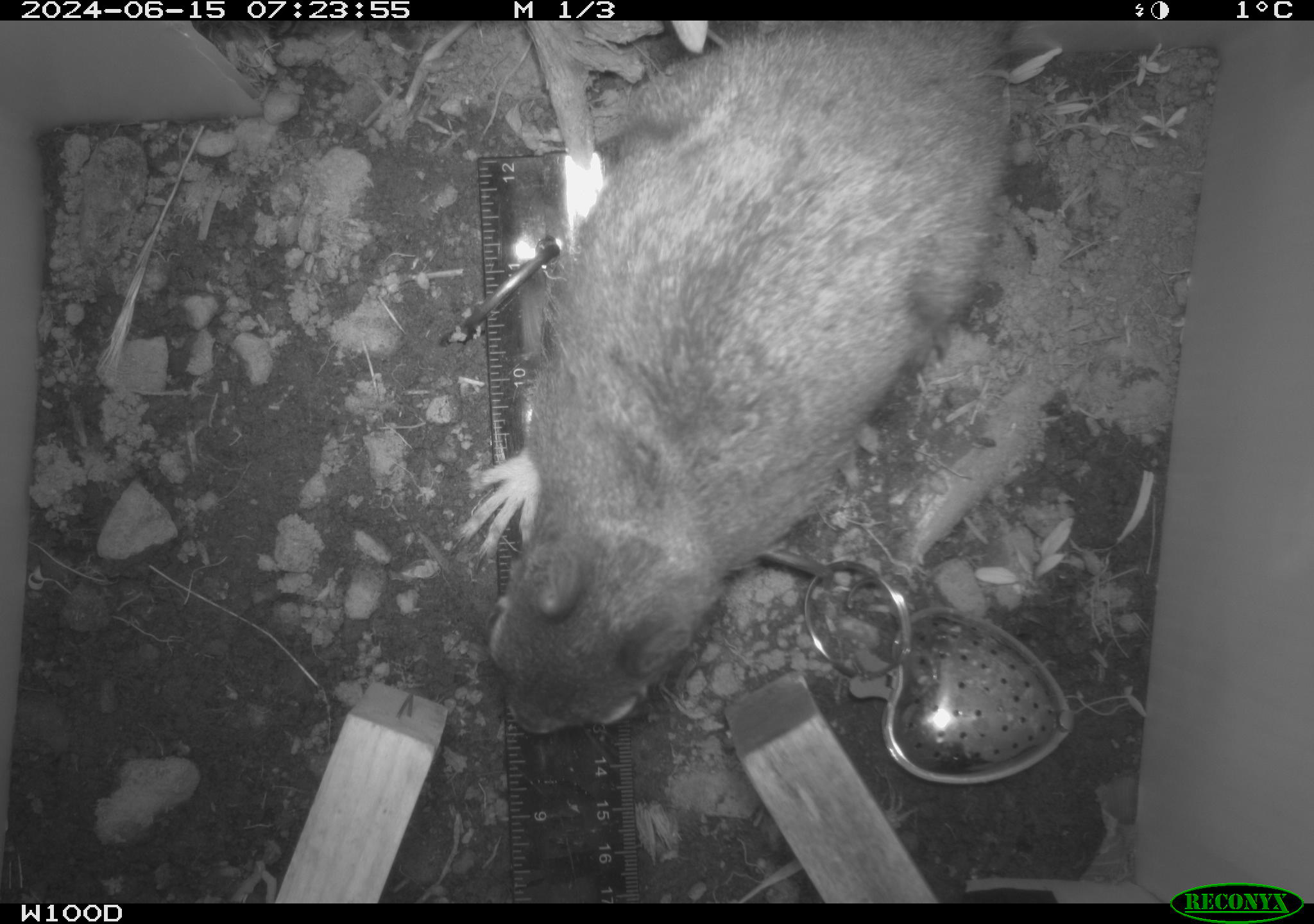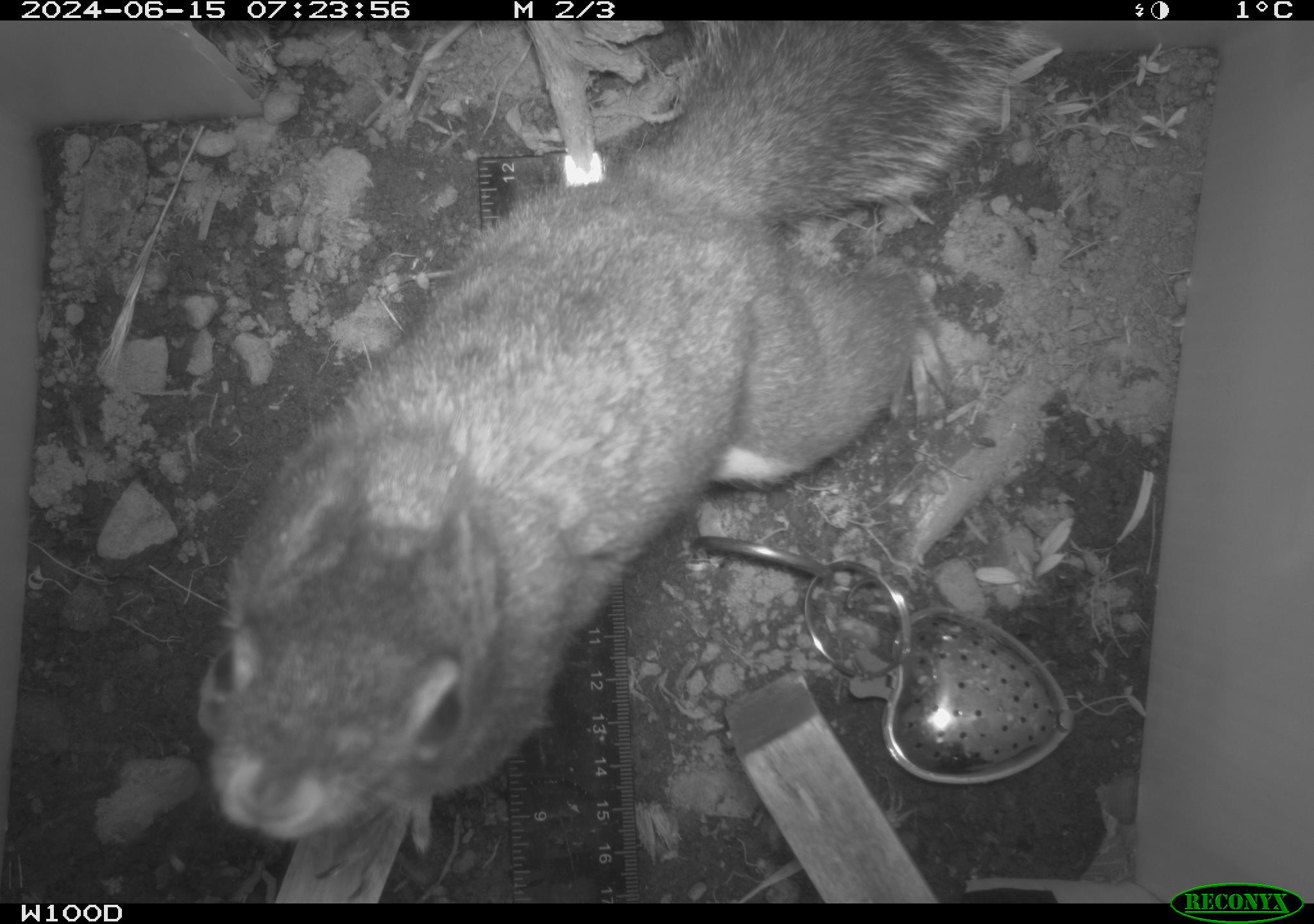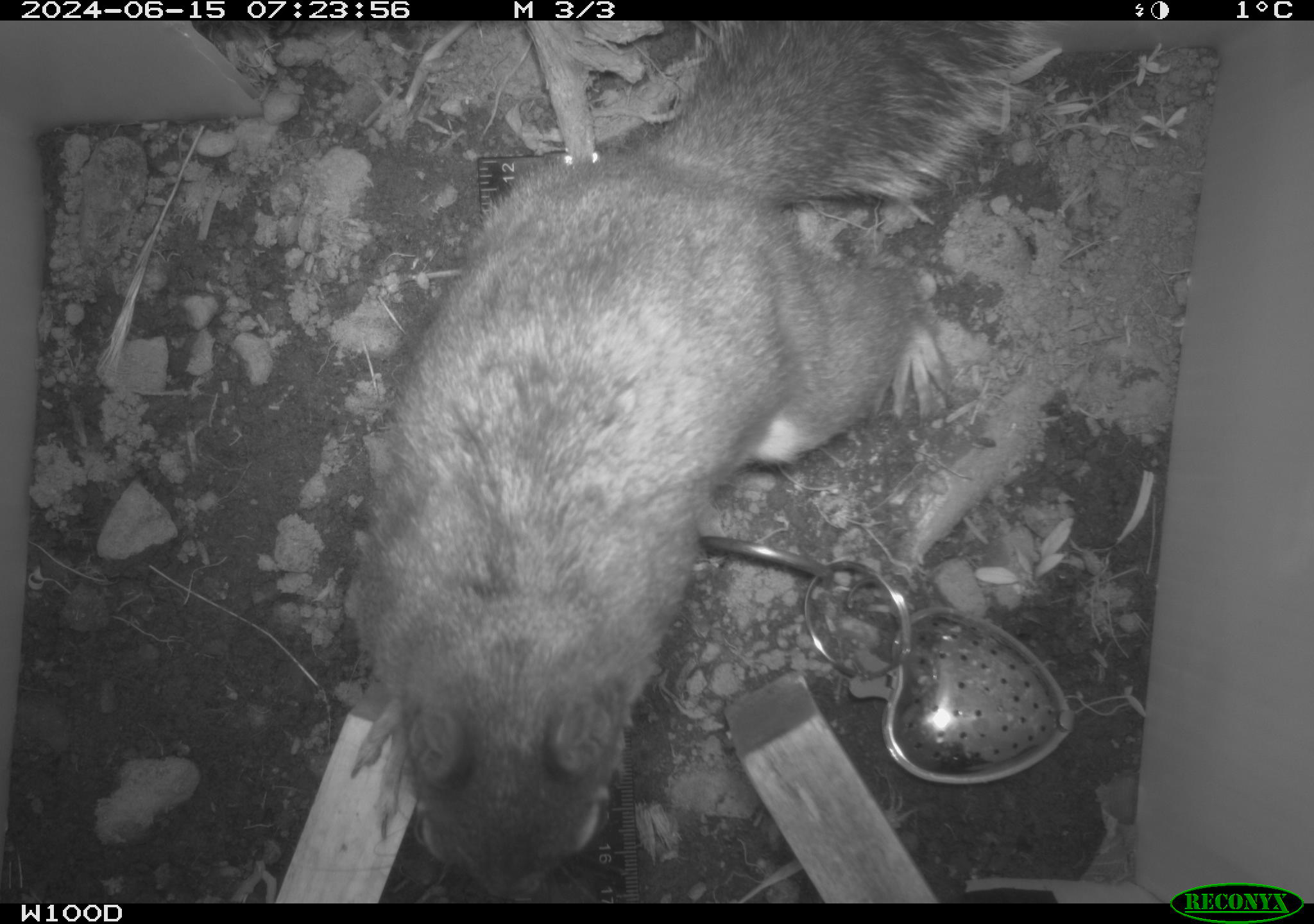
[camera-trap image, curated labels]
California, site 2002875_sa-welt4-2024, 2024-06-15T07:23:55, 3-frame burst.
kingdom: Animalia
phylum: Chordata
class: Mammalia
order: Rodentia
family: Sciuridae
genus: Tamiasciurus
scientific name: Tamiasciurus douglasii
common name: douglas's squirrel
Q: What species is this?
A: Douglas's squirrel (Tamiasciurus douglasii).